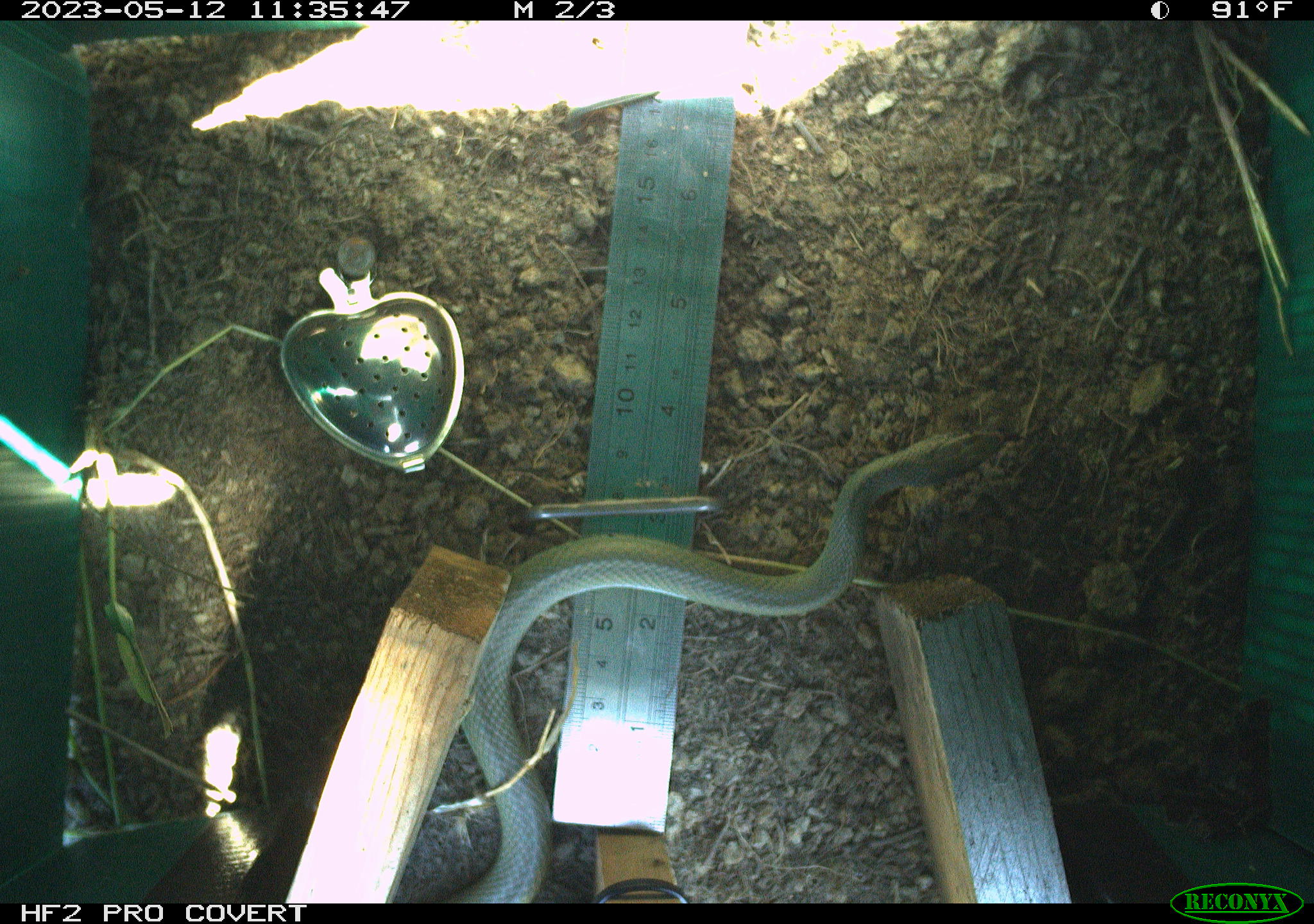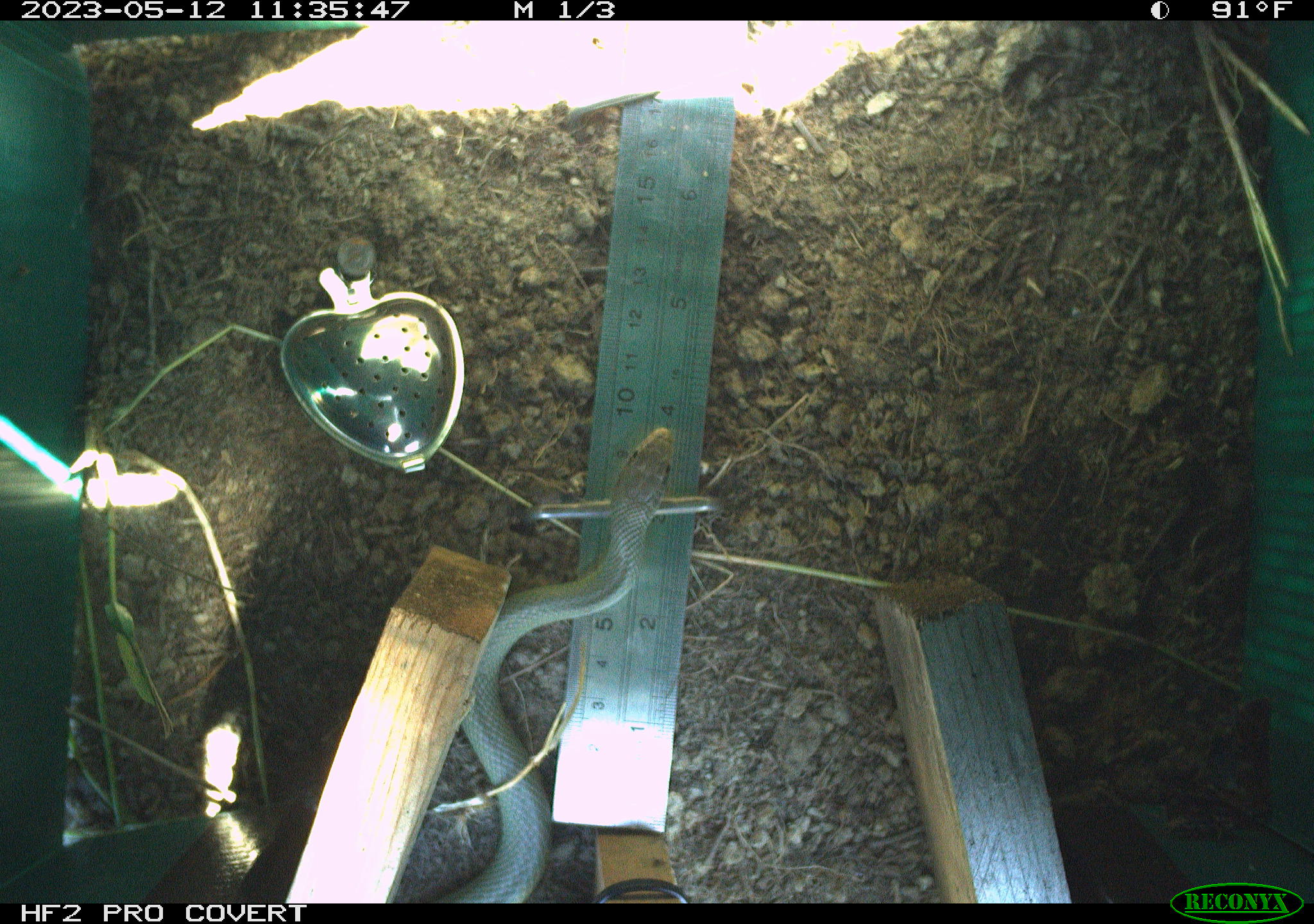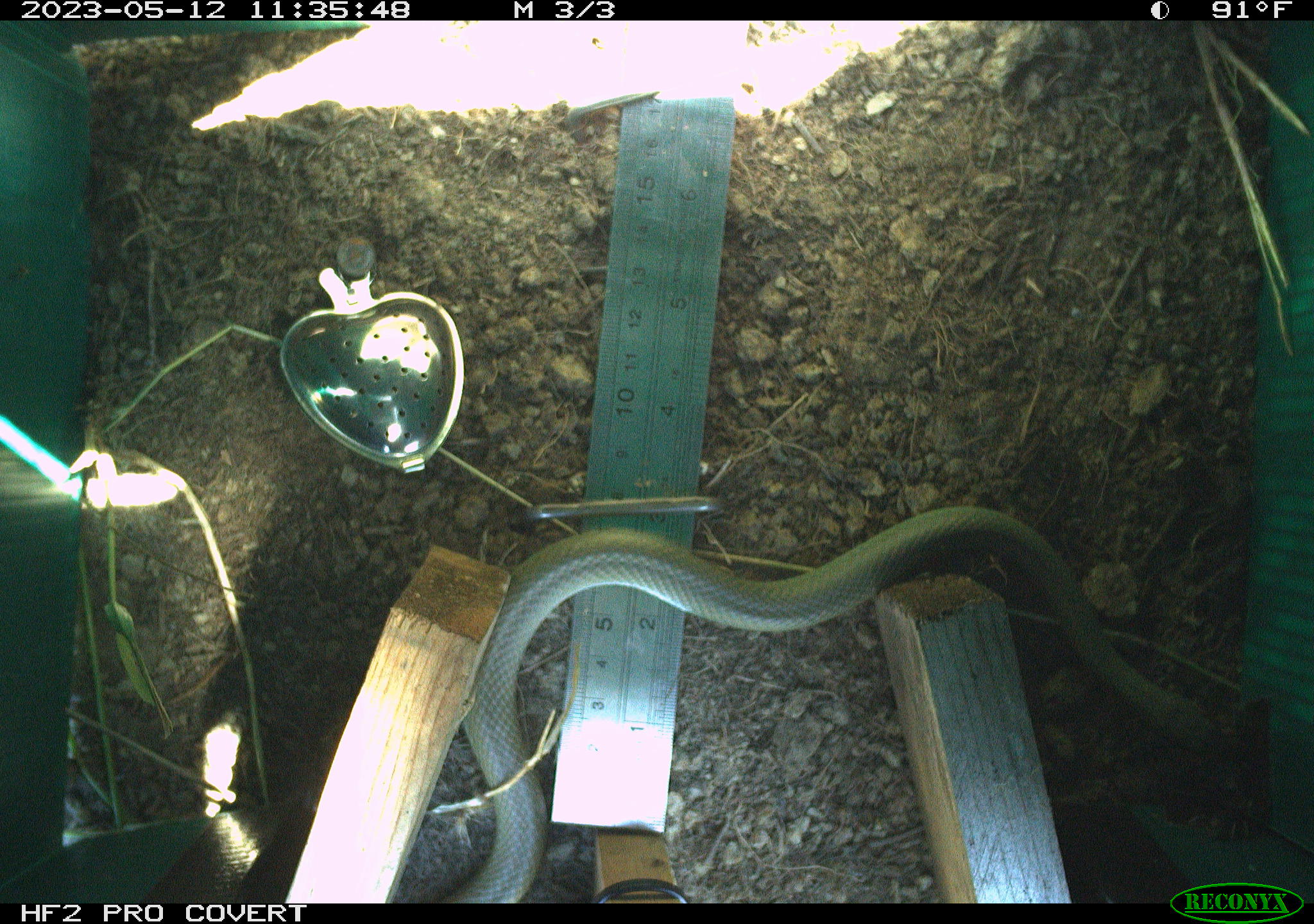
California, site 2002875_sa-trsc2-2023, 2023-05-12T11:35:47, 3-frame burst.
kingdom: Animalia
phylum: Chordata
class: Reptilia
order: Squamata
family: Colubridae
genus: Coluber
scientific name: Coluber constrictor mormon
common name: western yellow-bellied racer